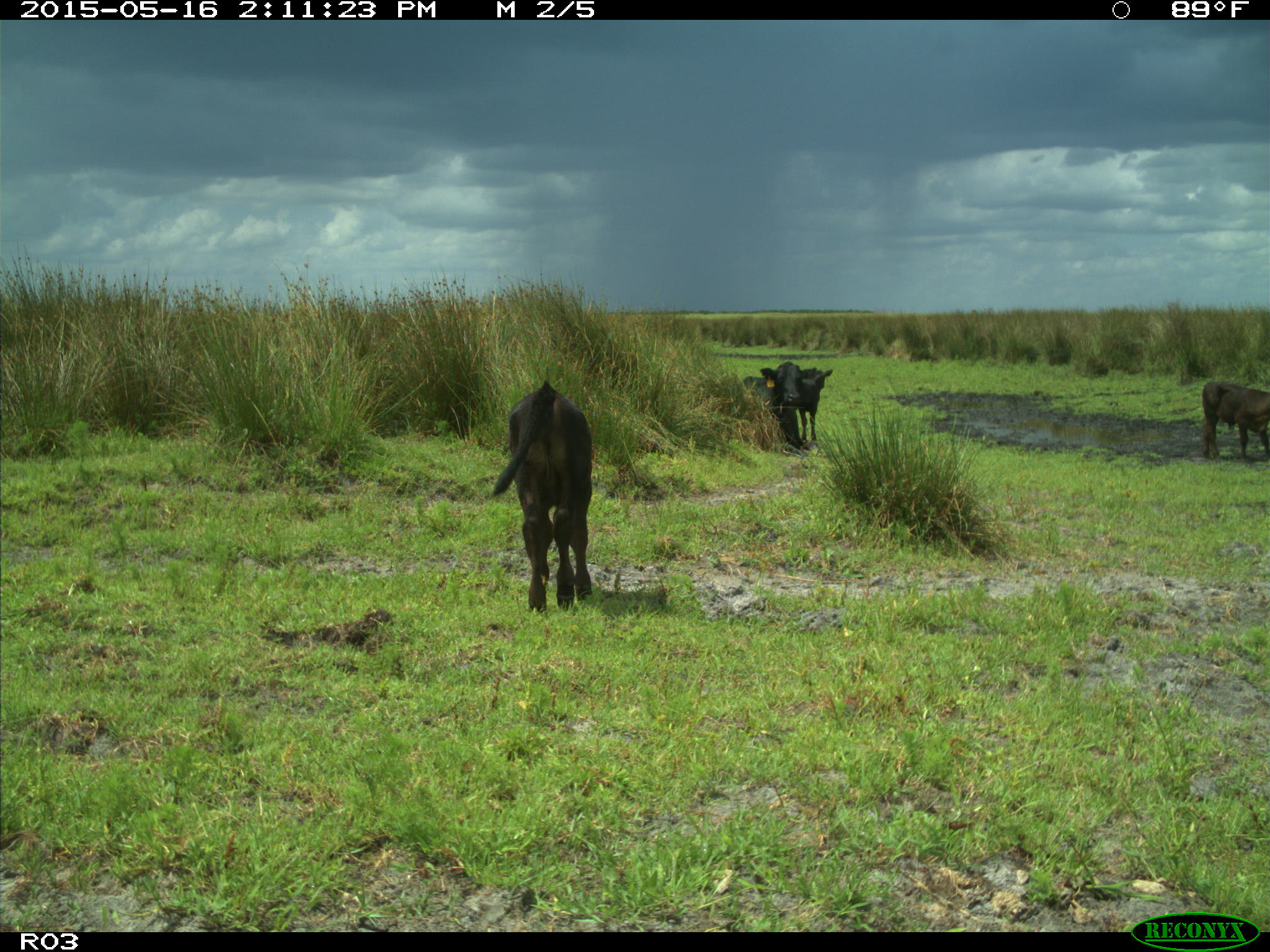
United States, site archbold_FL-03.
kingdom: Animalia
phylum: Chordata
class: Mammalia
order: Artiodactyla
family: Bovidae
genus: Bos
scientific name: Bos taurus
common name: domestic cow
Bos taurus (domestic cow).